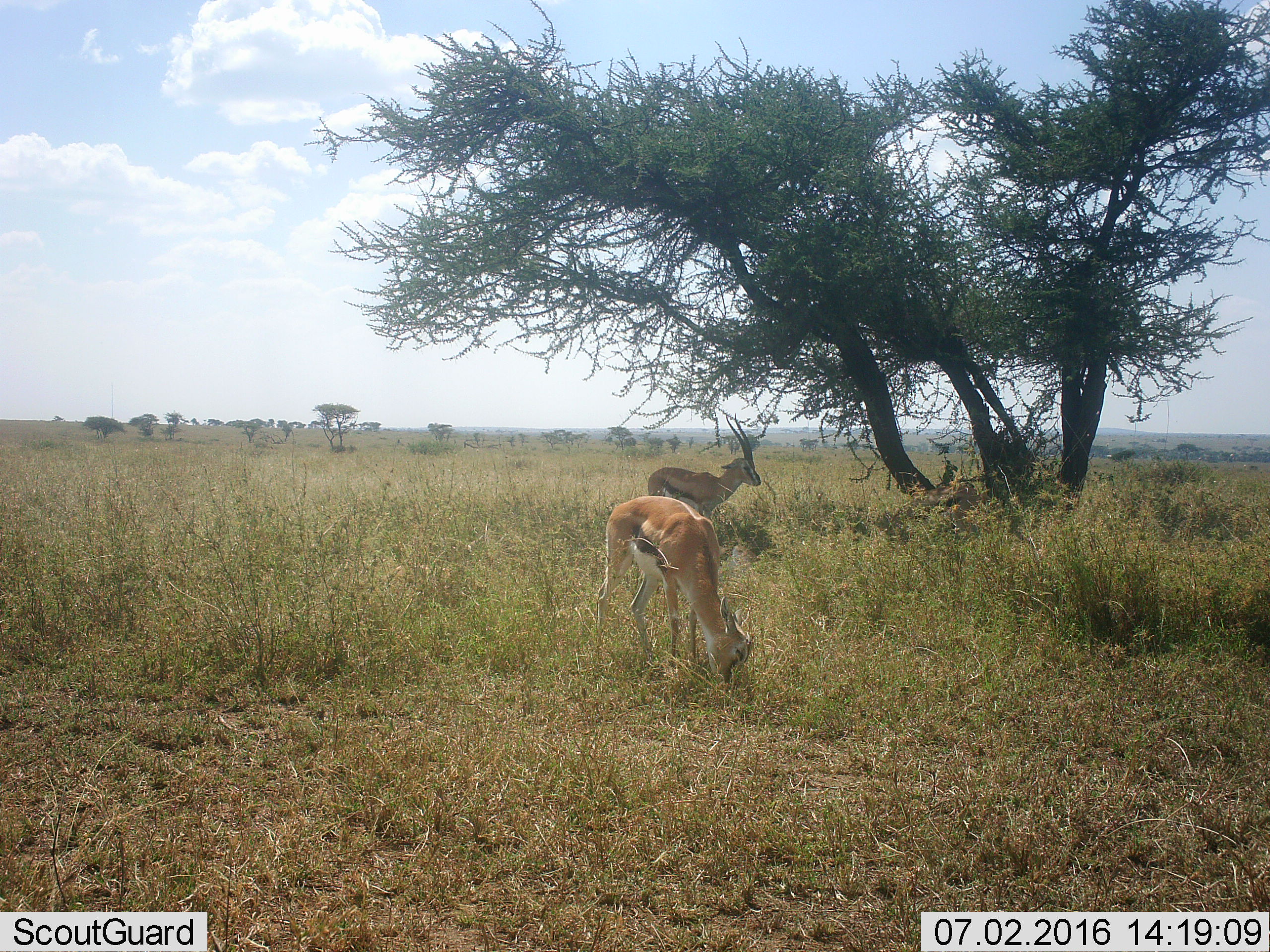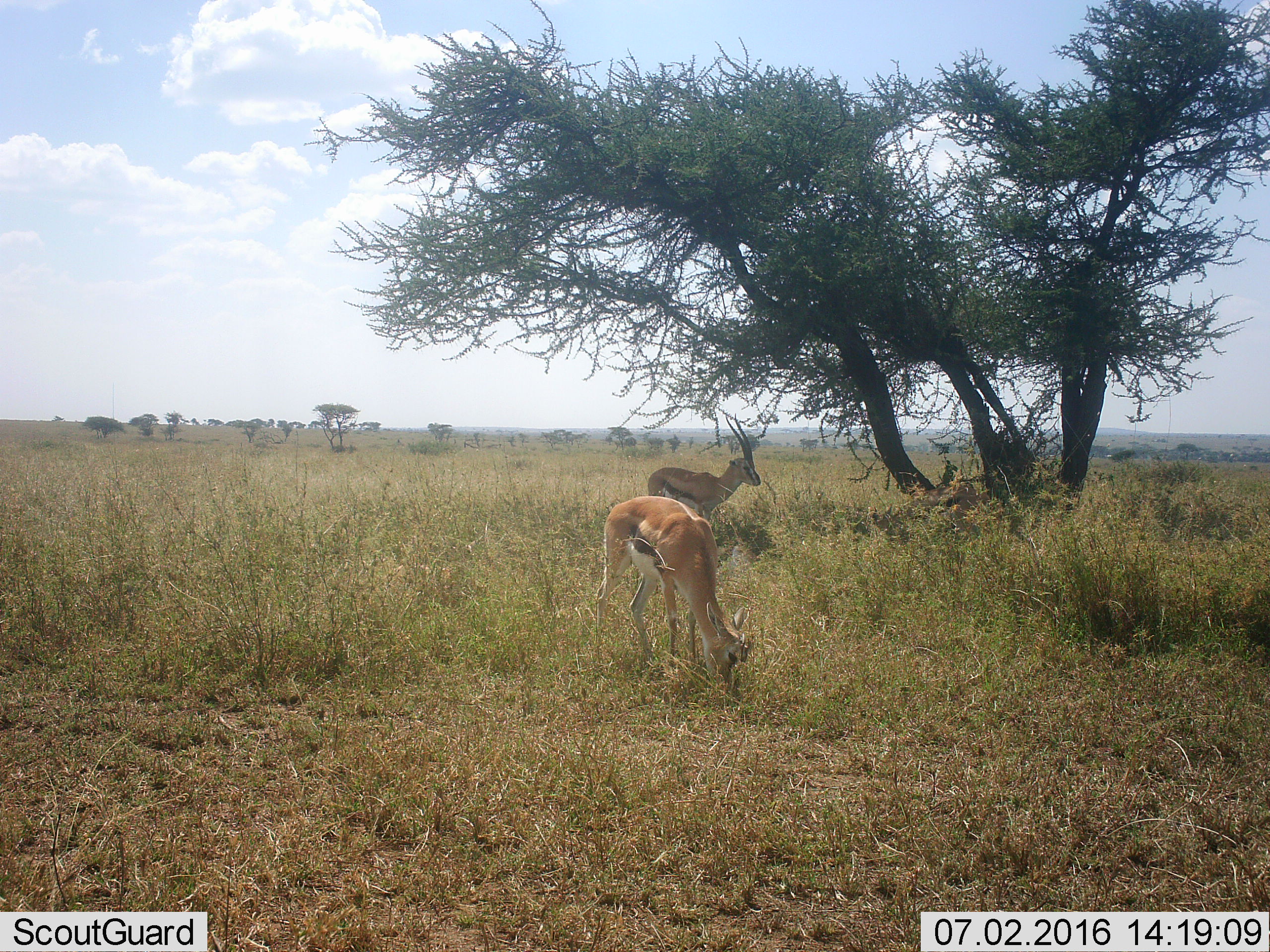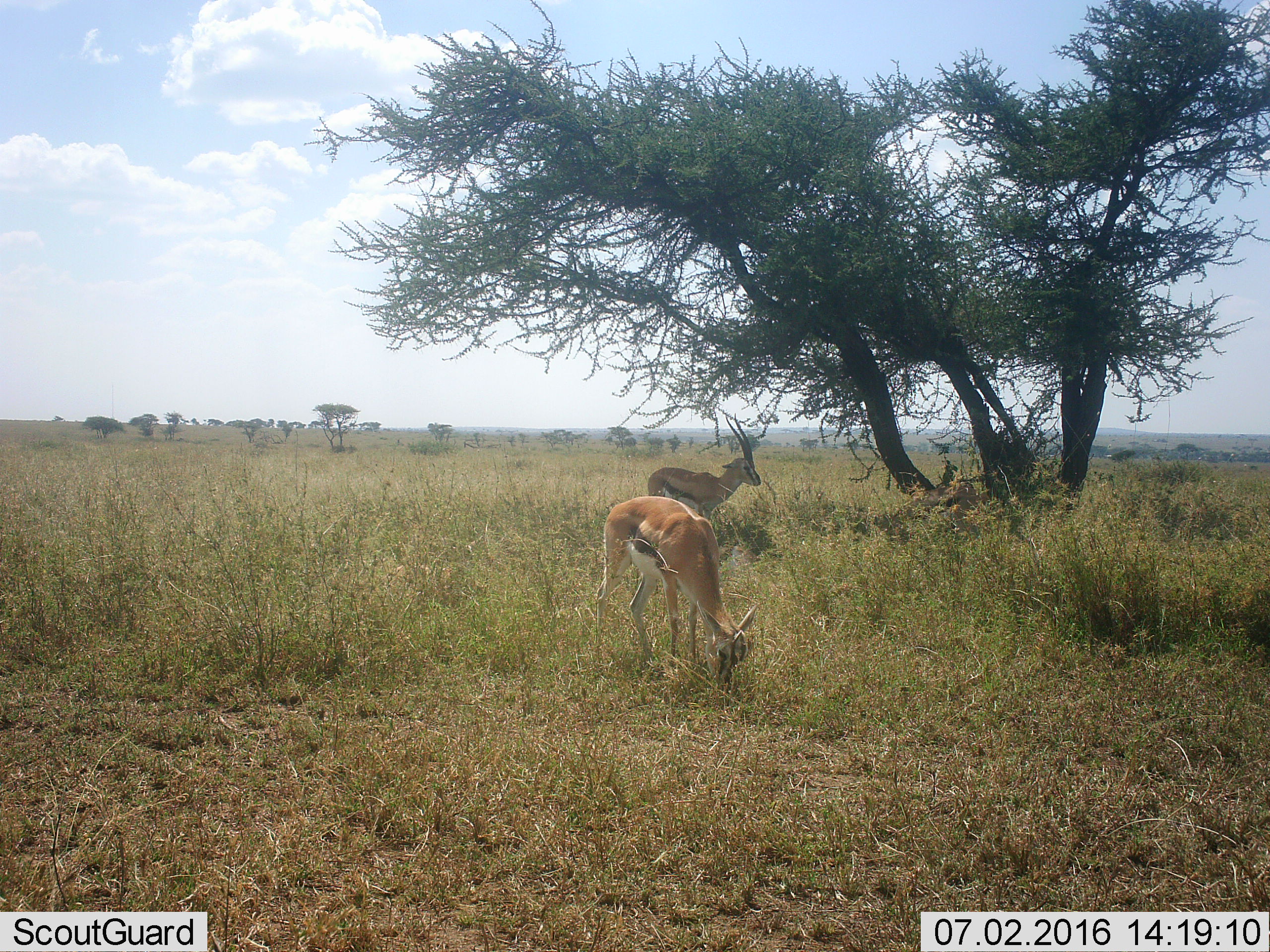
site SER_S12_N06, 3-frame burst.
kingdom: Animalia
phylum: Chordata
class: Mammalia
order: Artiodactyla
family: Bovidae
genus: Eudorcas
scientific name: Eudorcas thomsonii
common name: thomson's gazelle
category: gazellethomsons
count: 2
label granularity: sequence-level